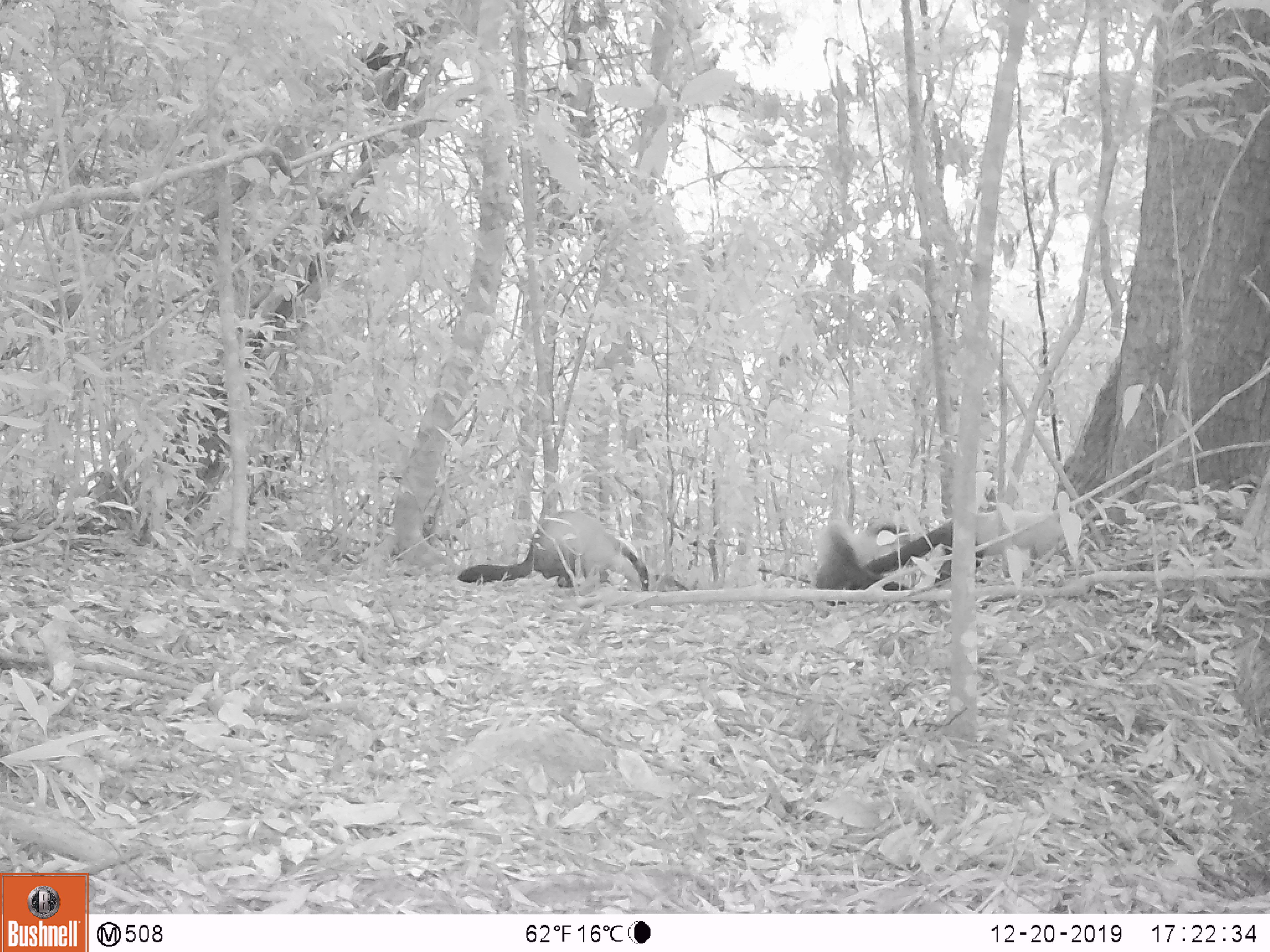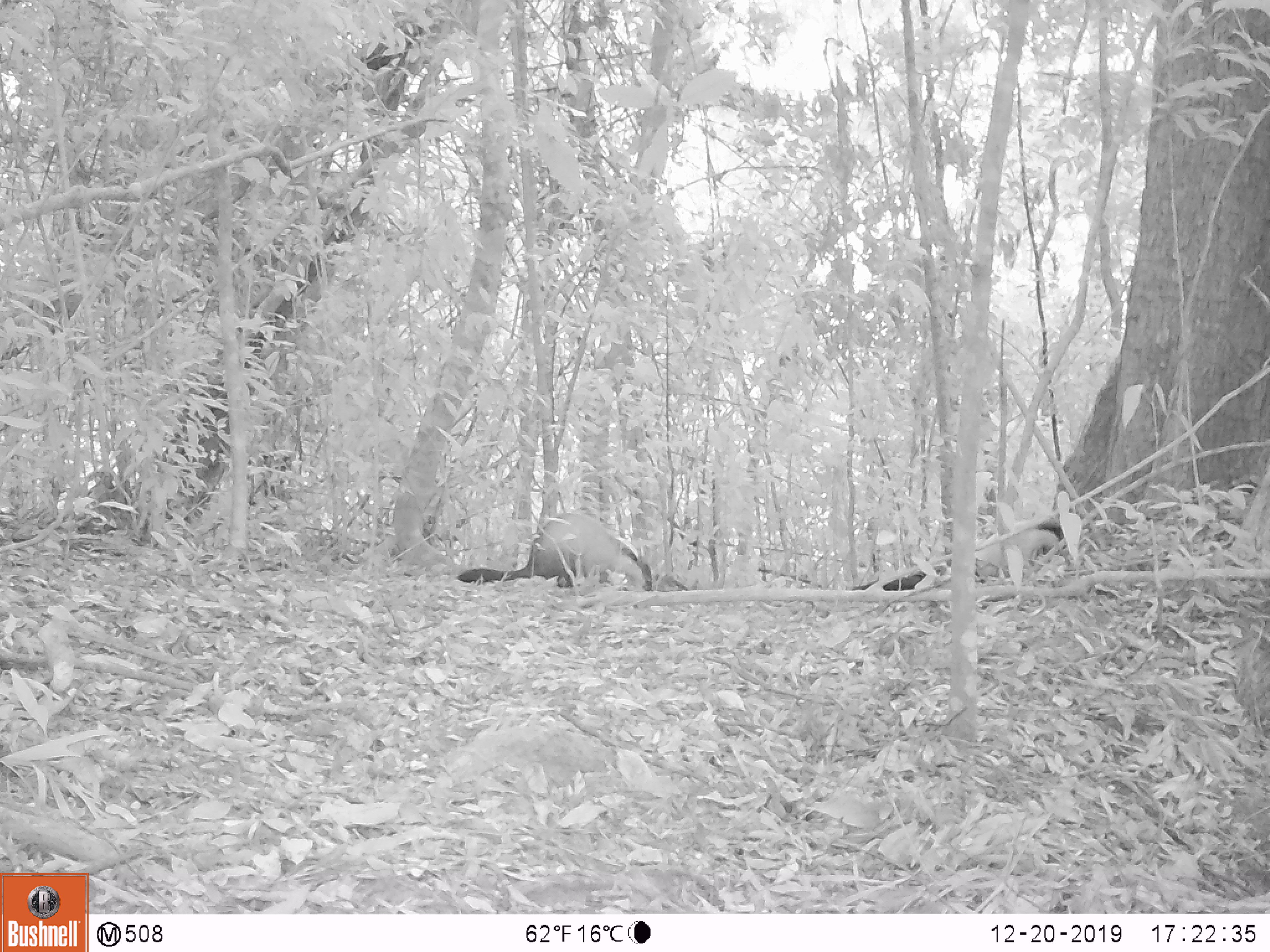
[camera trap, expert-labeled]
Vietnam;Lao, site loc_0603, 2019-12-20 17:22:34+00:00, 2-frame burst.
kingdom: Animalia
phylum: Chordata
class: Mammalia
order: Carnivora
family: Mustelidae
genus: Martes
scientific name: Martes flavigula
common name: yellow-throated marten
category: yellow throated marten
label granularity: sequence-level